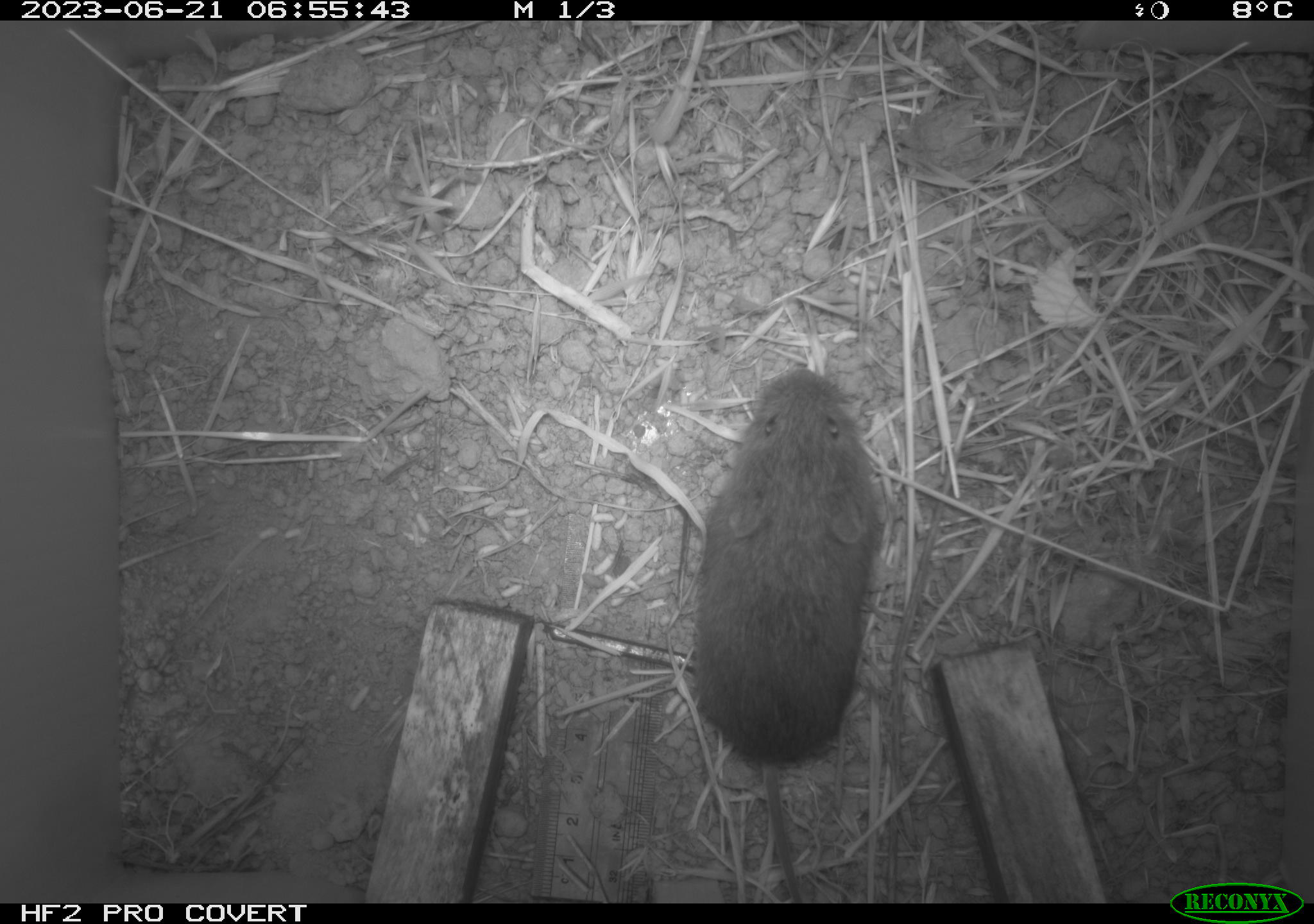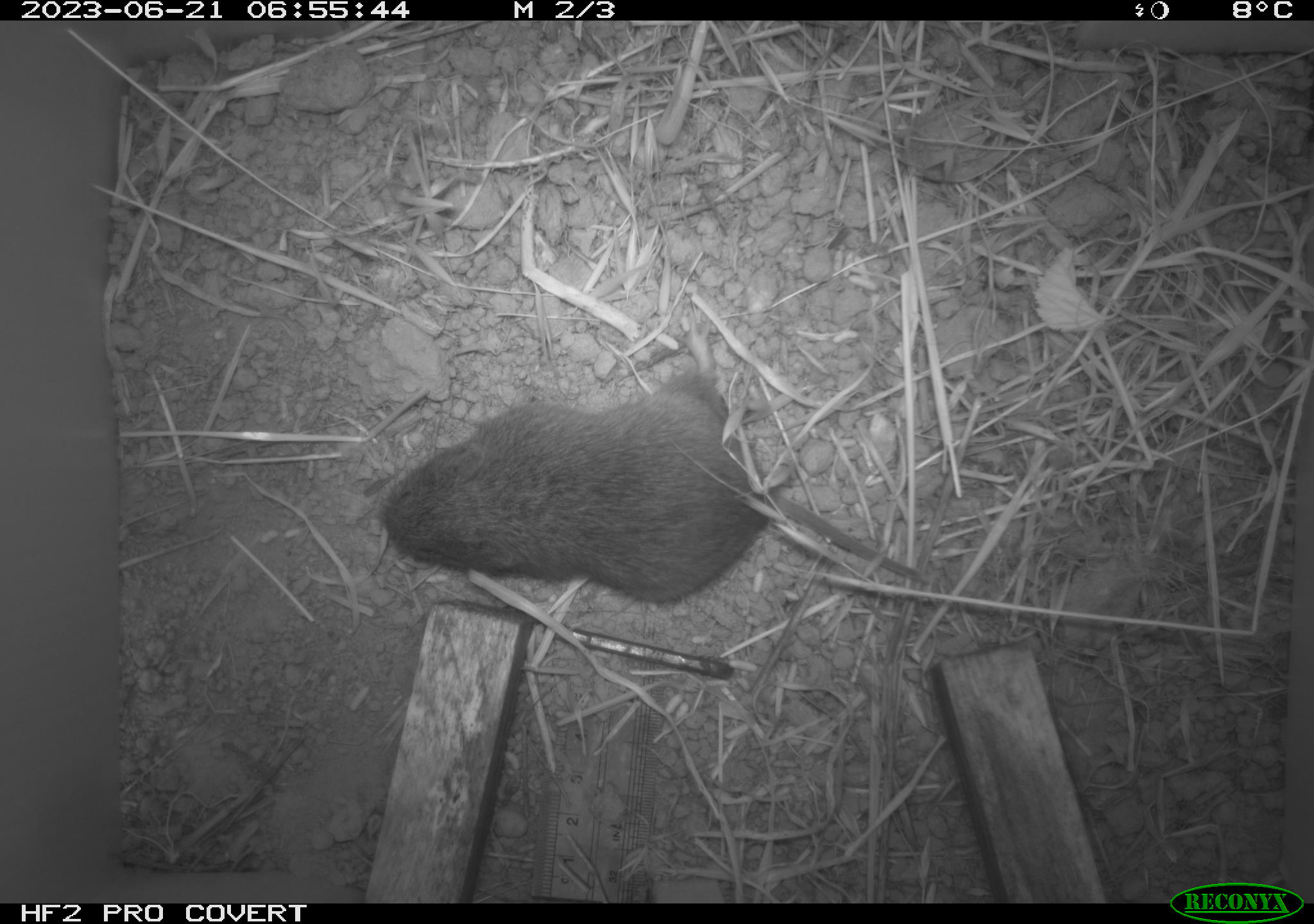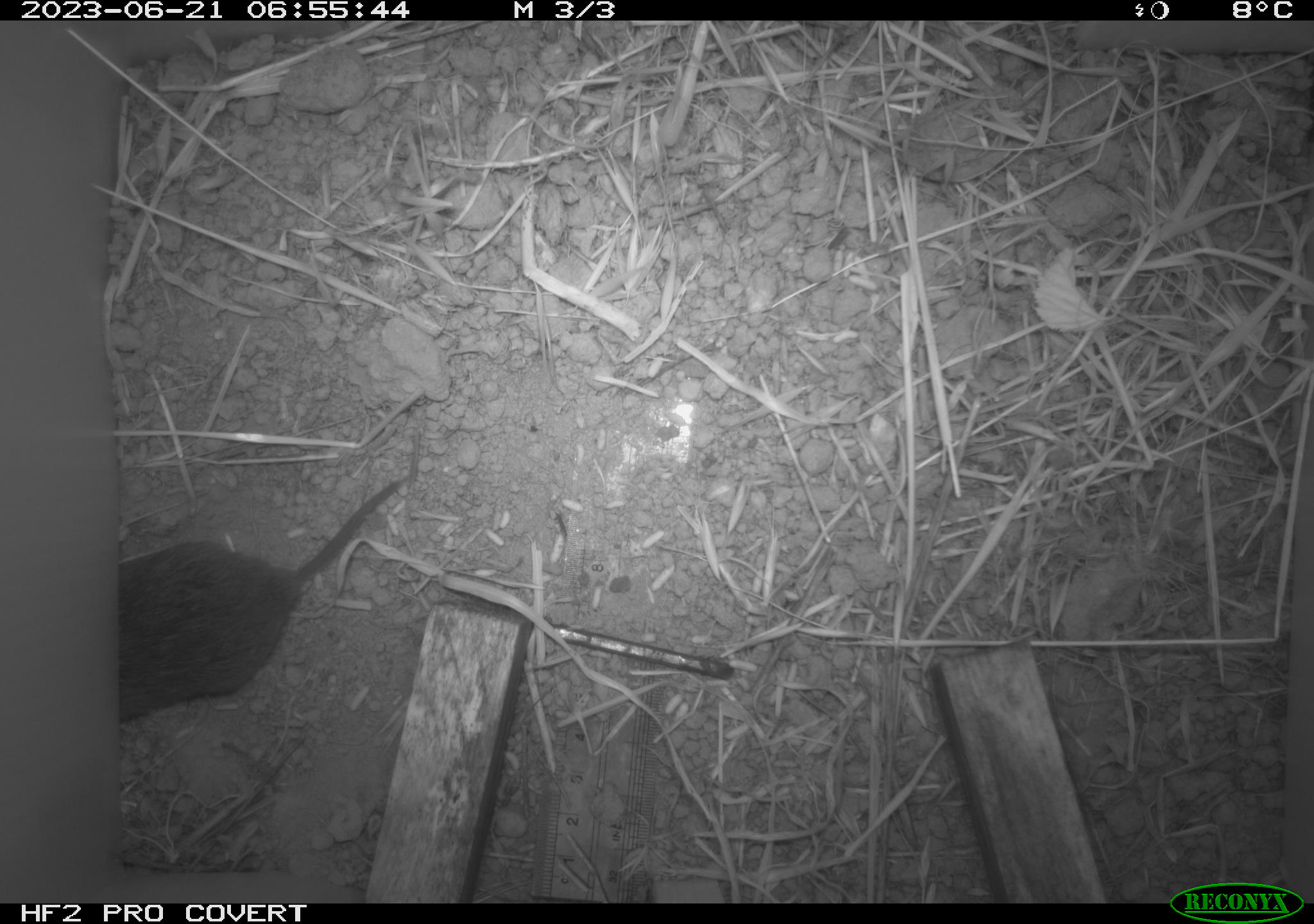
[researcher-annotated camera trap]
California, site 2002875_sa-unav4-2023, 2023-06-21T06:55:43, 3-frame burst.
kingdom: Animalia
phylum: Chordata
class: Mammalia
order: Rodentia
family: Cricetidae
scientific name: Arvicolinae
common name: voles, lemmings, and muskrats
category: arvicolinae subfamily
Arvicolinae subfamily (voles, lemmings, and muskrats) (Arvicolinae).